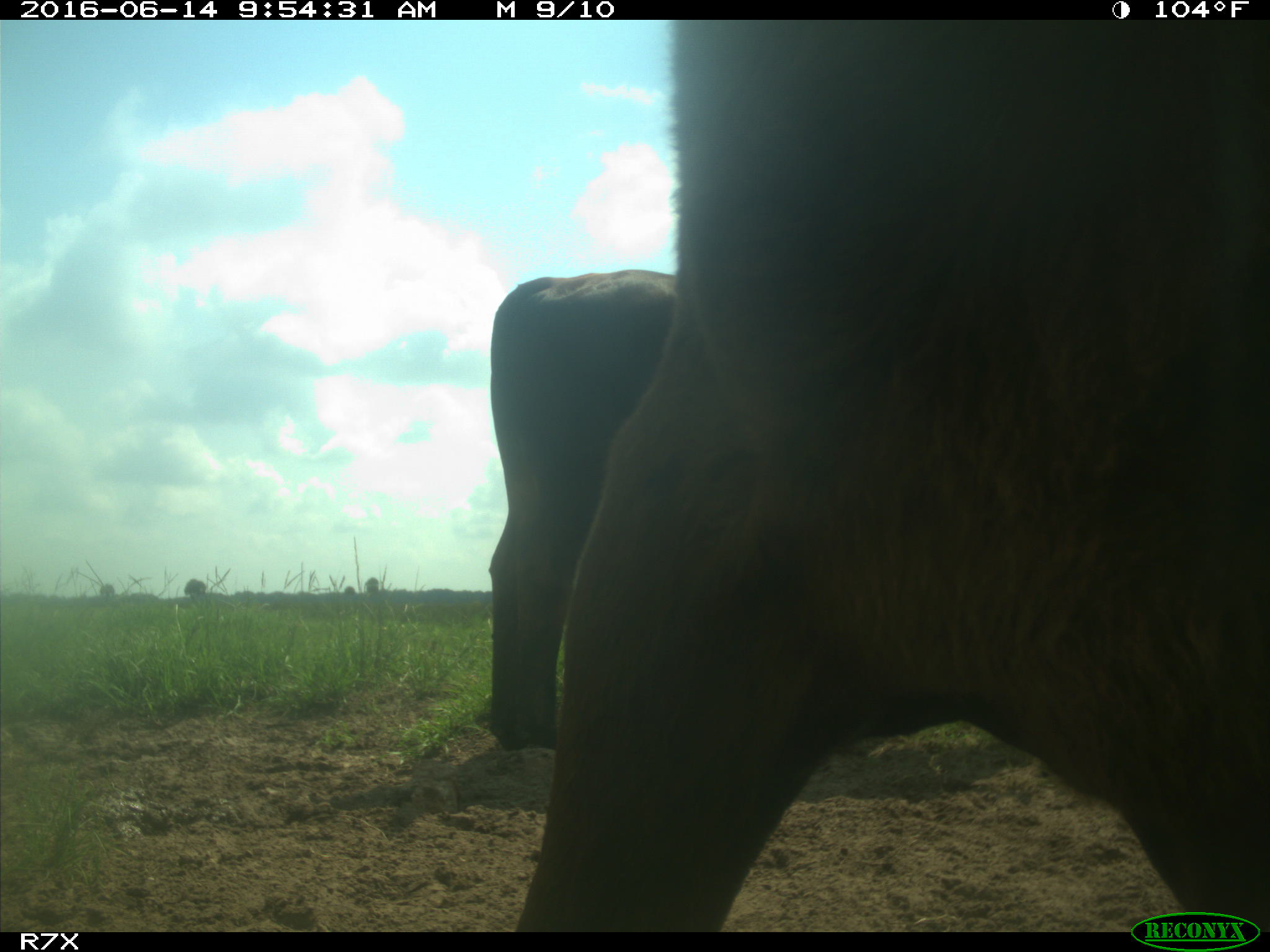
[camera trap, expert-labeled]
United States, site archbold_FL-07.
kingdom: Animalia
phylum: Chordata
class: Mammalia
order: Artiodactyla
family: Bovidae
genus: Bos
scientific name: Bos taurus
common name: domestic cow